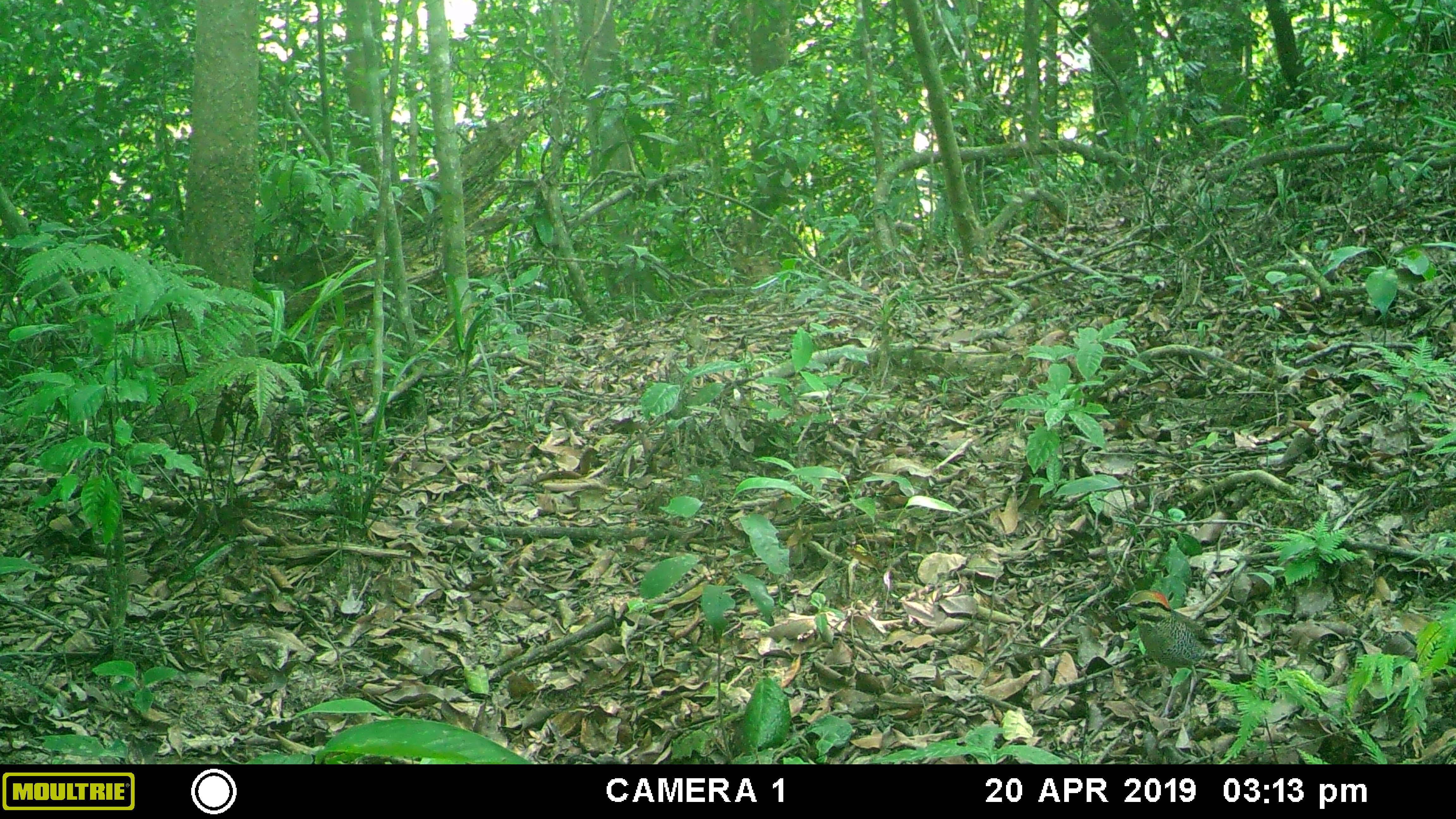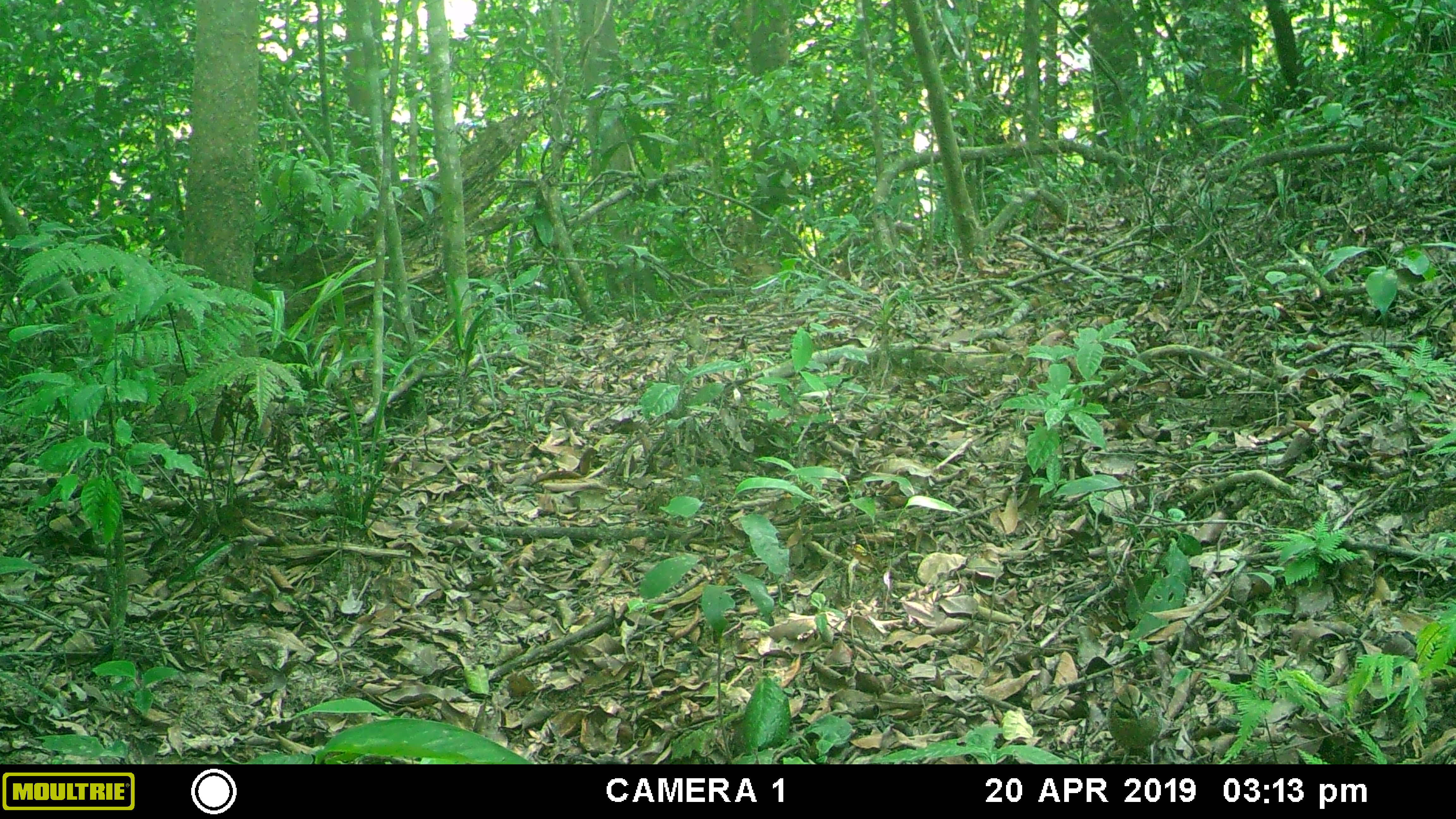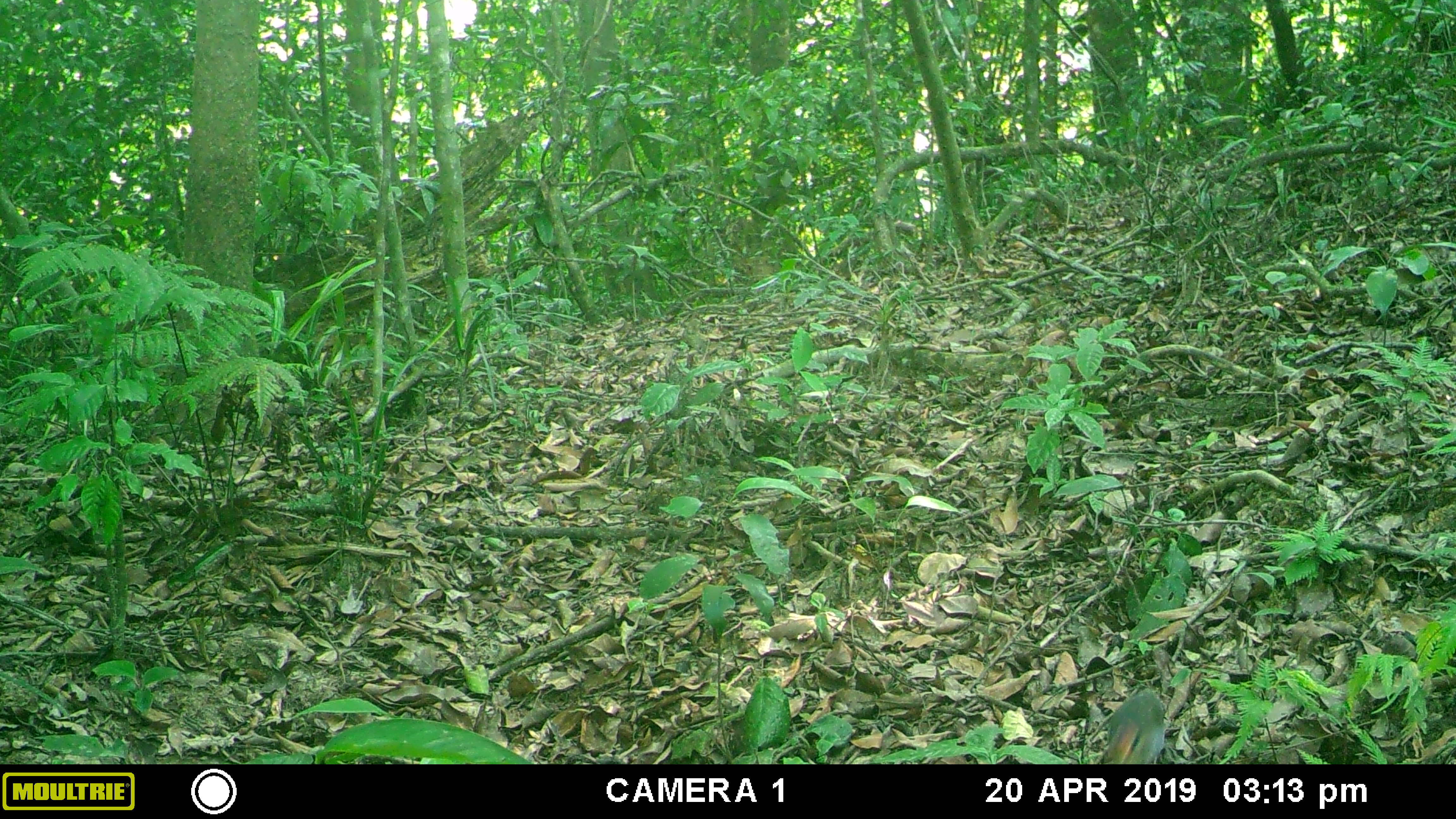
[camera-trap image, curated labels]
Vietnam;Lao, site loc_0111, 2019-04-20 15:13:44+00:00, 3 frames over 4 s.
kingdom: Animalia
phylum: Chordata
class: Aves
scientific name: Aves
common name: bird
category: unidentified bird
Unidentified bird (bird) (Aves). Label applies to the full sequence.